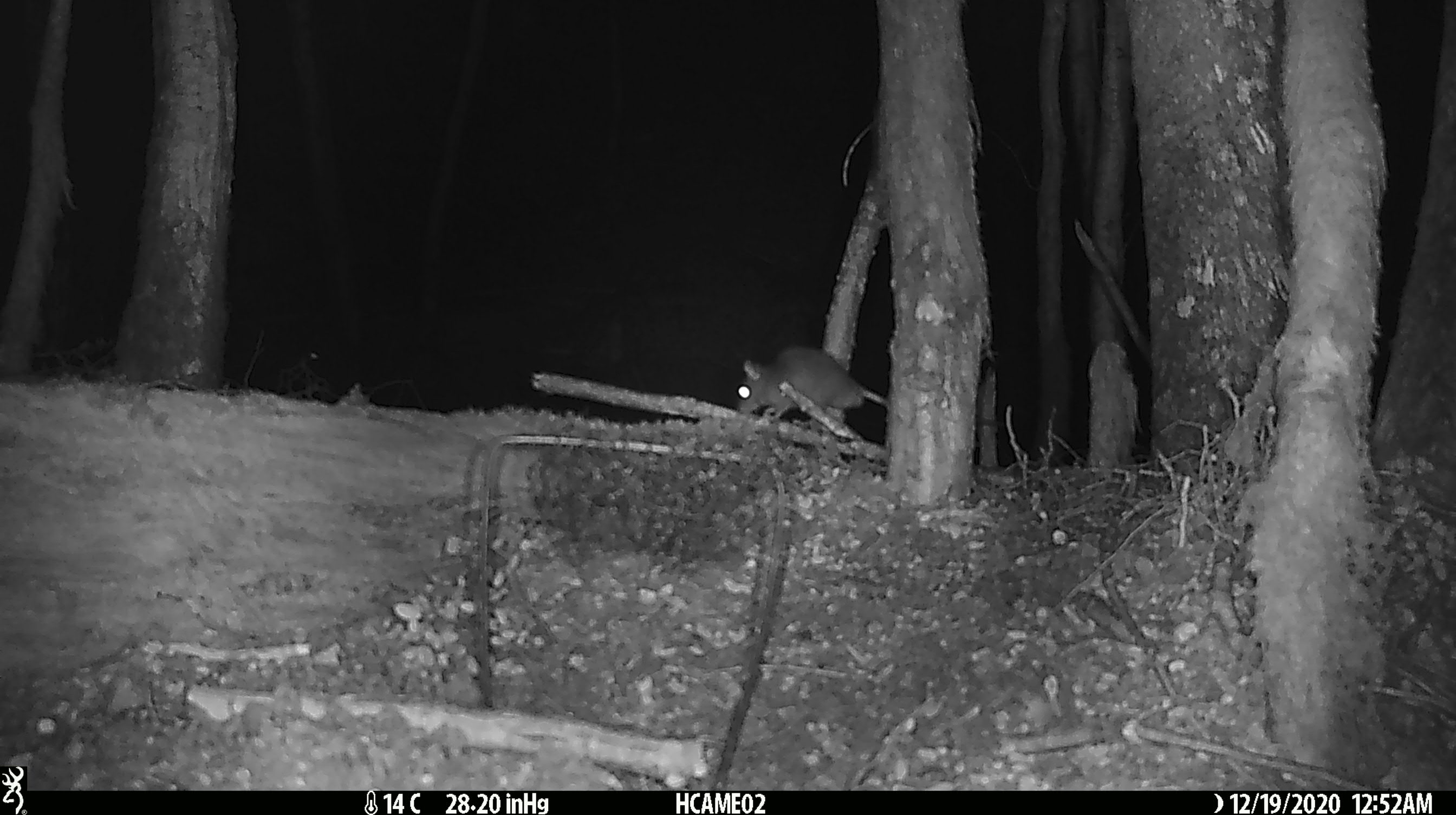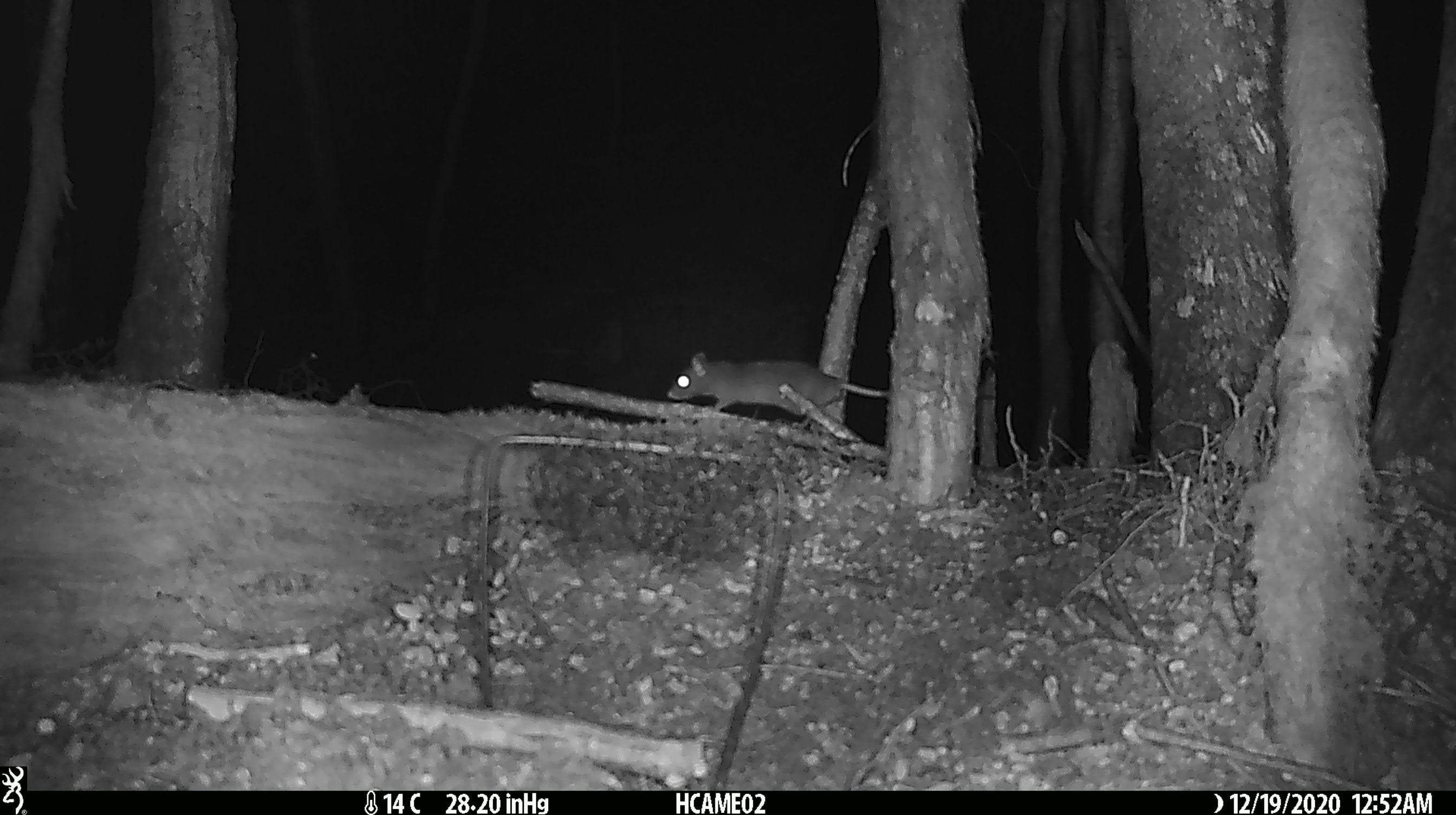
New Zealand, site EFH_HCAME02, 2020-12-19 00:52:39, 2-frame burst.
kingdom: Animalia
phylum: Chordata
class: Mammalia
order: Rodentia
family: Muridae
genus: Rattus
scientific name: Rattus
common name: rat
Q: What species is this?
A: Rat (Rattus).